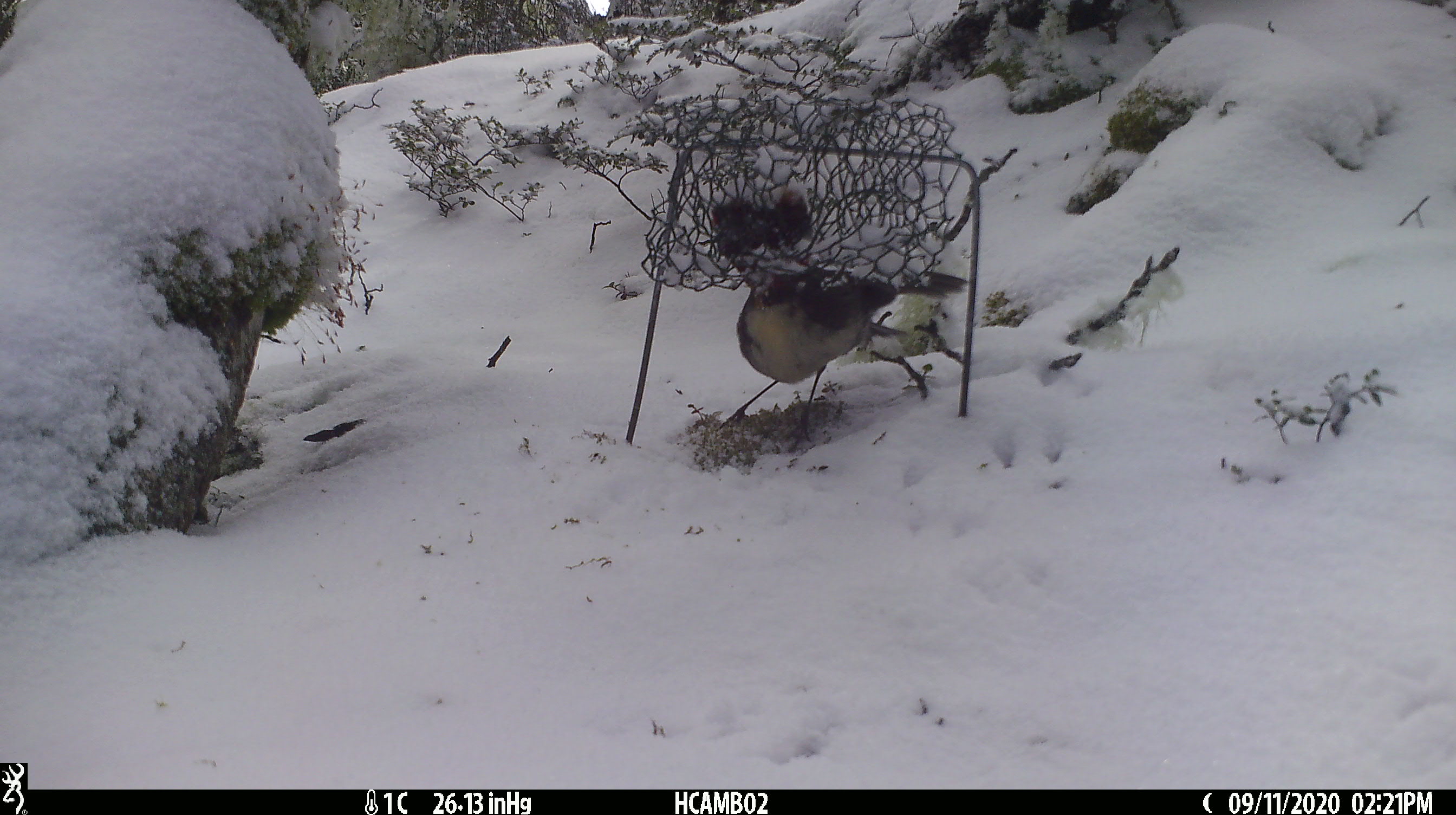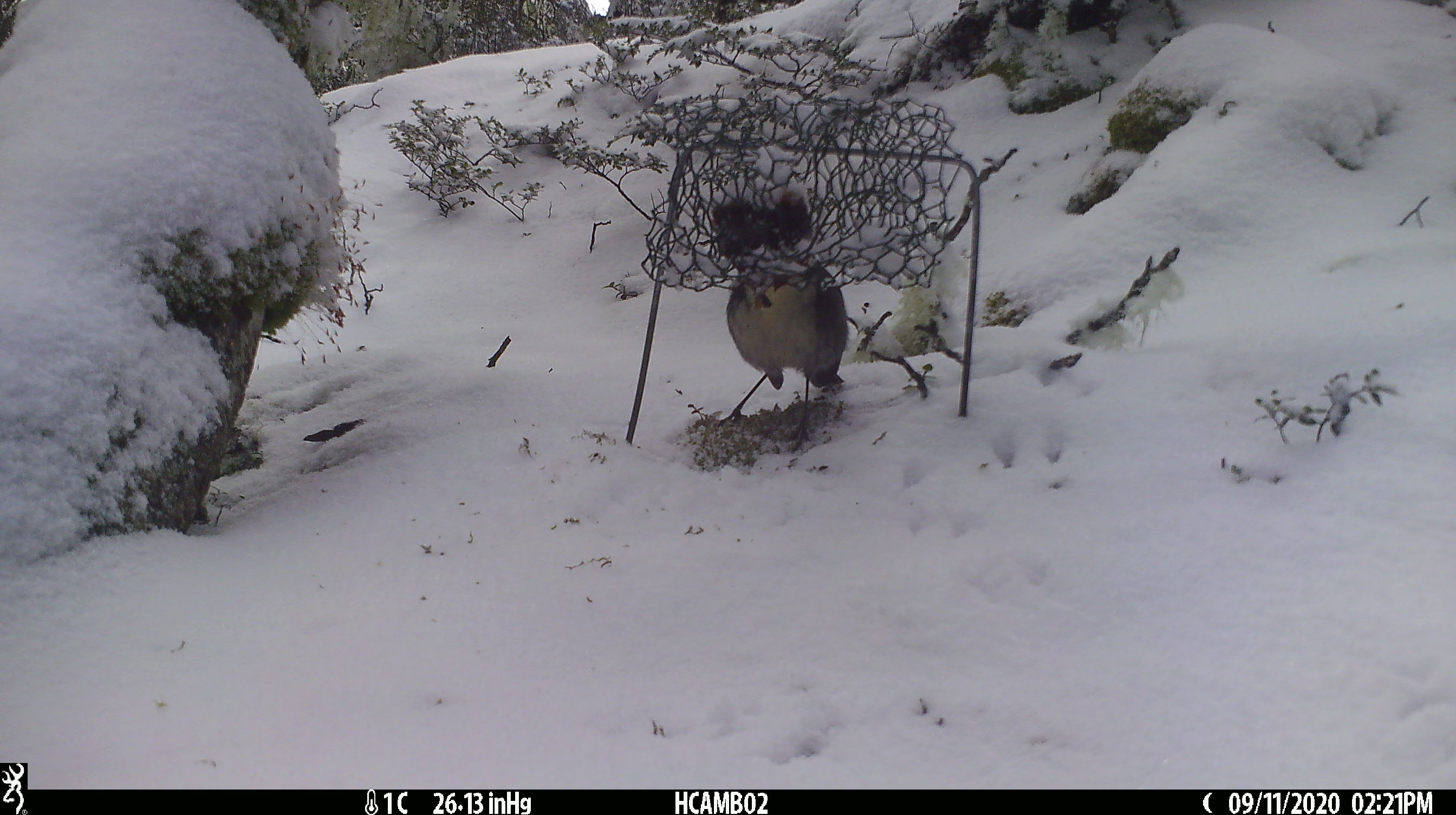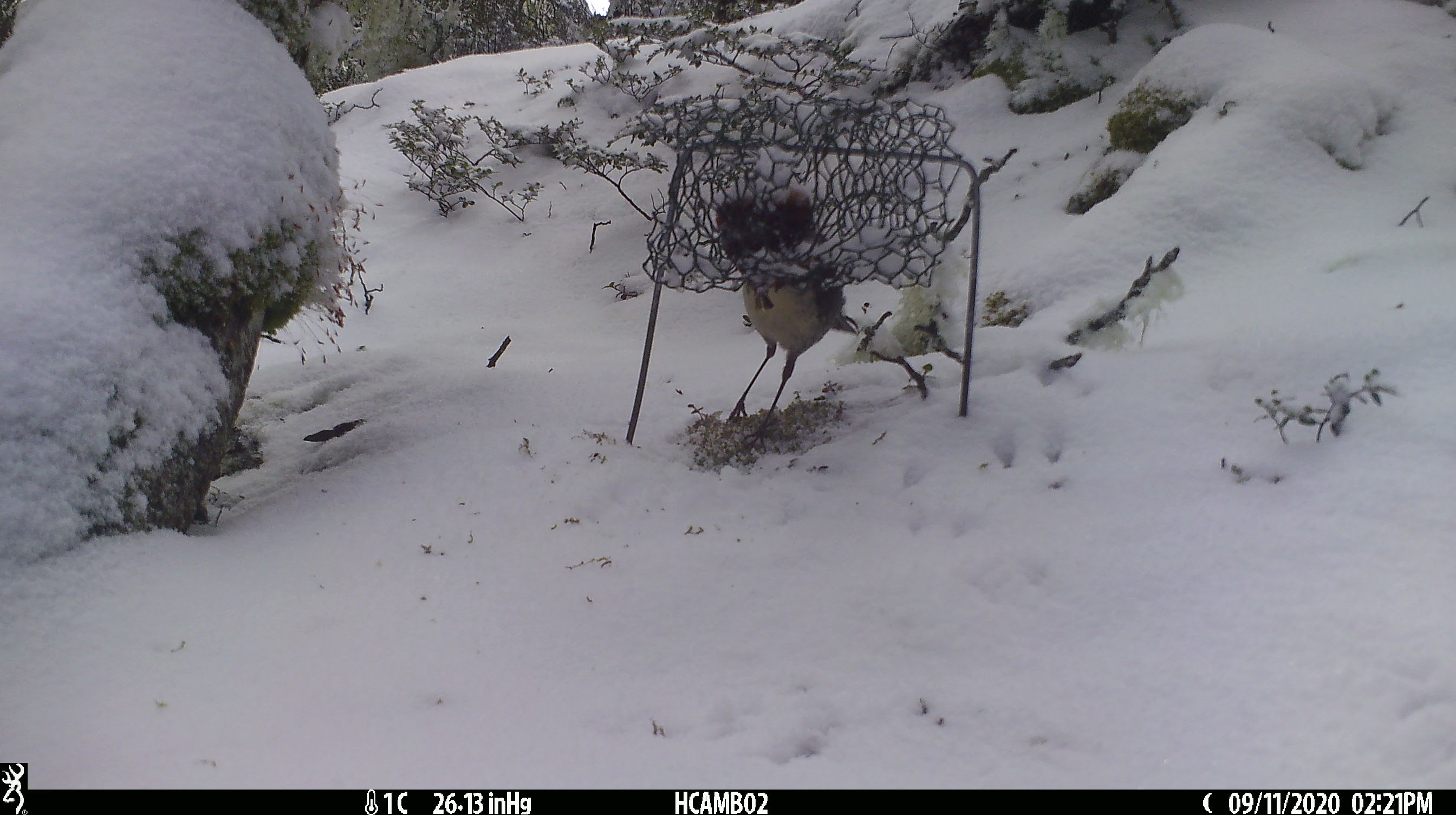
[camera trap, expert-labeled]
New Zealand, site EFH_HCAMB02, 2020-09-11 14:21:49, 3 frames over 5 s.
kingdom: Animalia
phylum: Chordata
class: Aves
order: Passeriformes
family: Petroicidae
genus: Petroica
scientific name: Petroica australis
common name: new zealand robin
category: robin